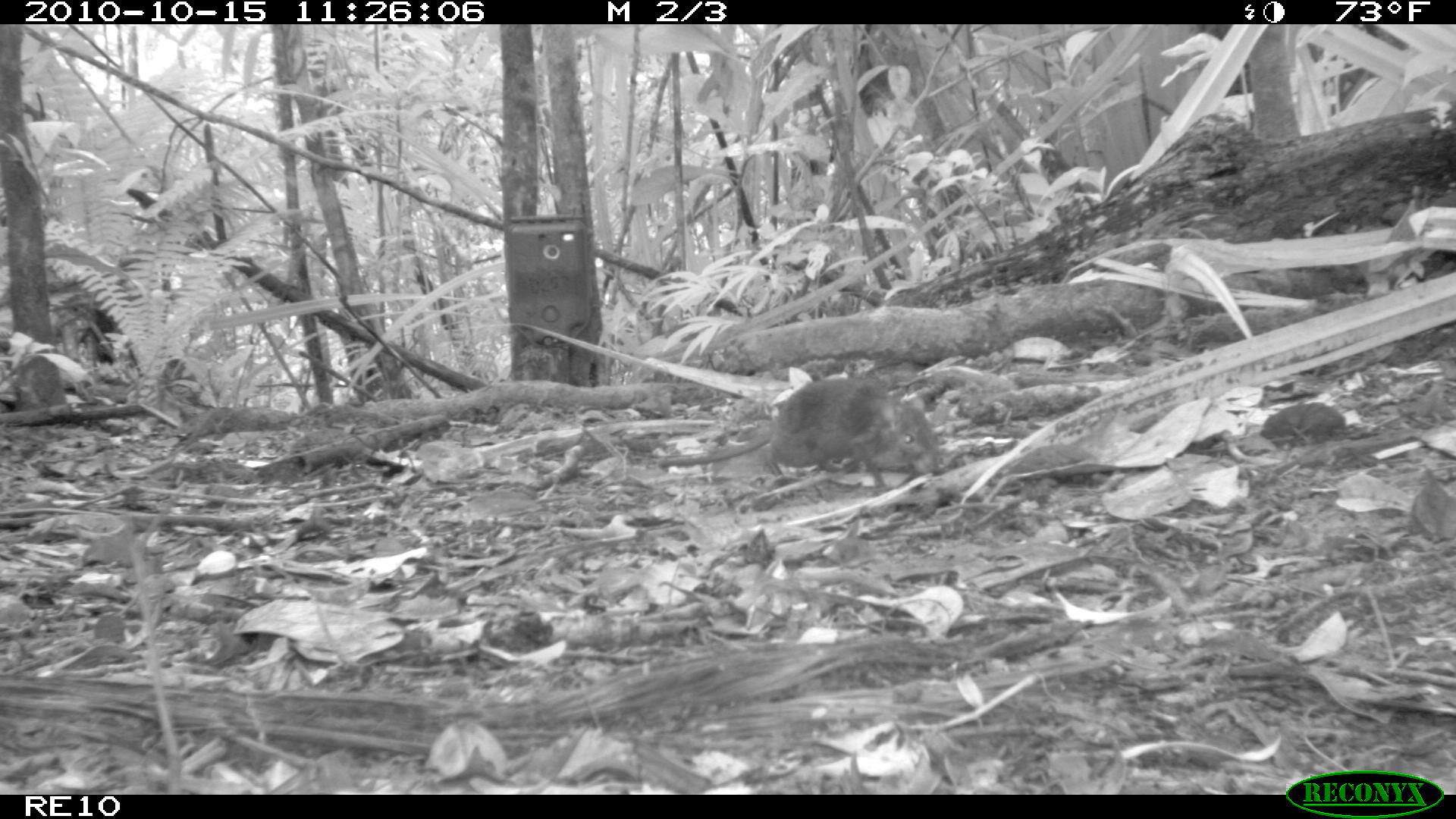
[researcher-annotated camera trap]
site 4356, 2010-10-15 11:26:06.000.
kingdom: Animalia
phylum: Chordata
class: Mammalia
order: Rodentia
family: Muridae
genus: Rattus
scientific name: Rattus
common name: rodent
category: unknown rat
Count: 1.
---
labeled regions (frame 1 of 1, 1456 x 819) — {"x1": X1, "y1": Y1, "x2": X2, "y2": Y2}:
unknown rat: {"x1": 659, "y1": 376, "x2": 944, "y2": 494}